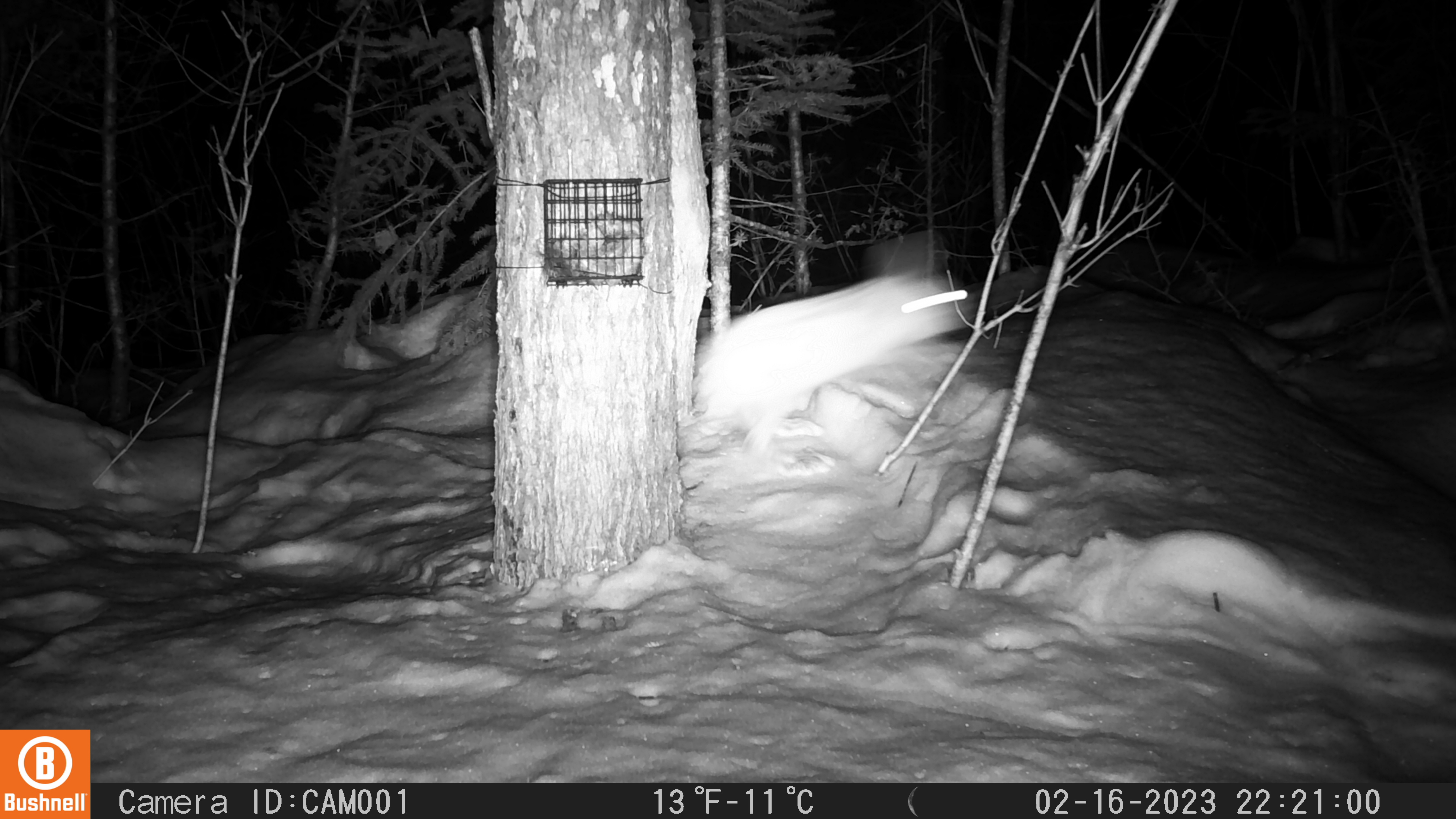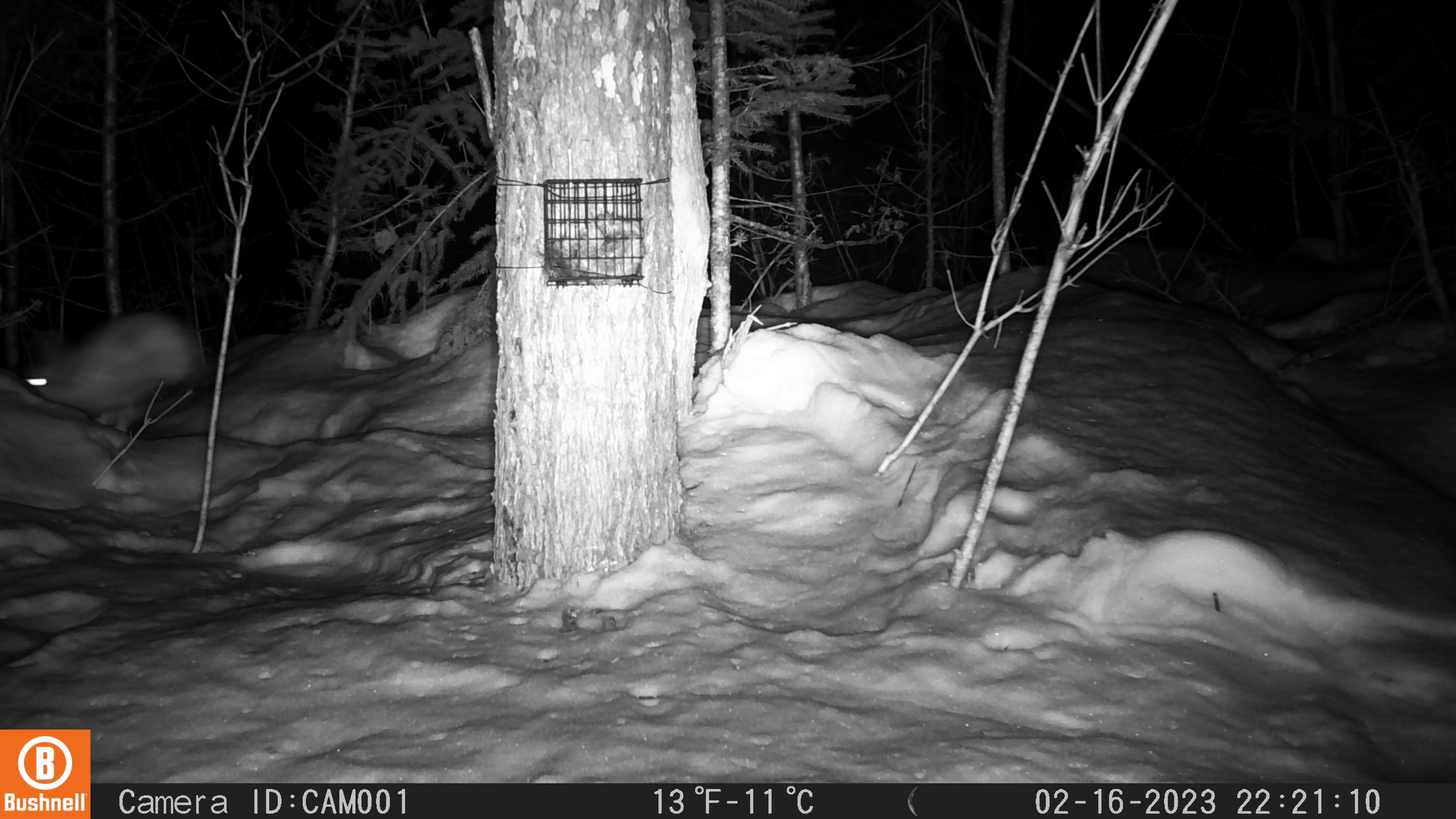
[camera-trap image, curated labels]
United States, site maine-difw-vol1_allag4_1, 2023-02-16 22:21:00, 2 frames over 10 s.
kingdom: Animalia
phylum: Chordata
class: Mammalia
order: Lagomorpha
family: Leporidae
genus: Lepus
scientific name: Lepus americanus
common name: snowshoe hare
Snowshoe hare (Lepus americanus).